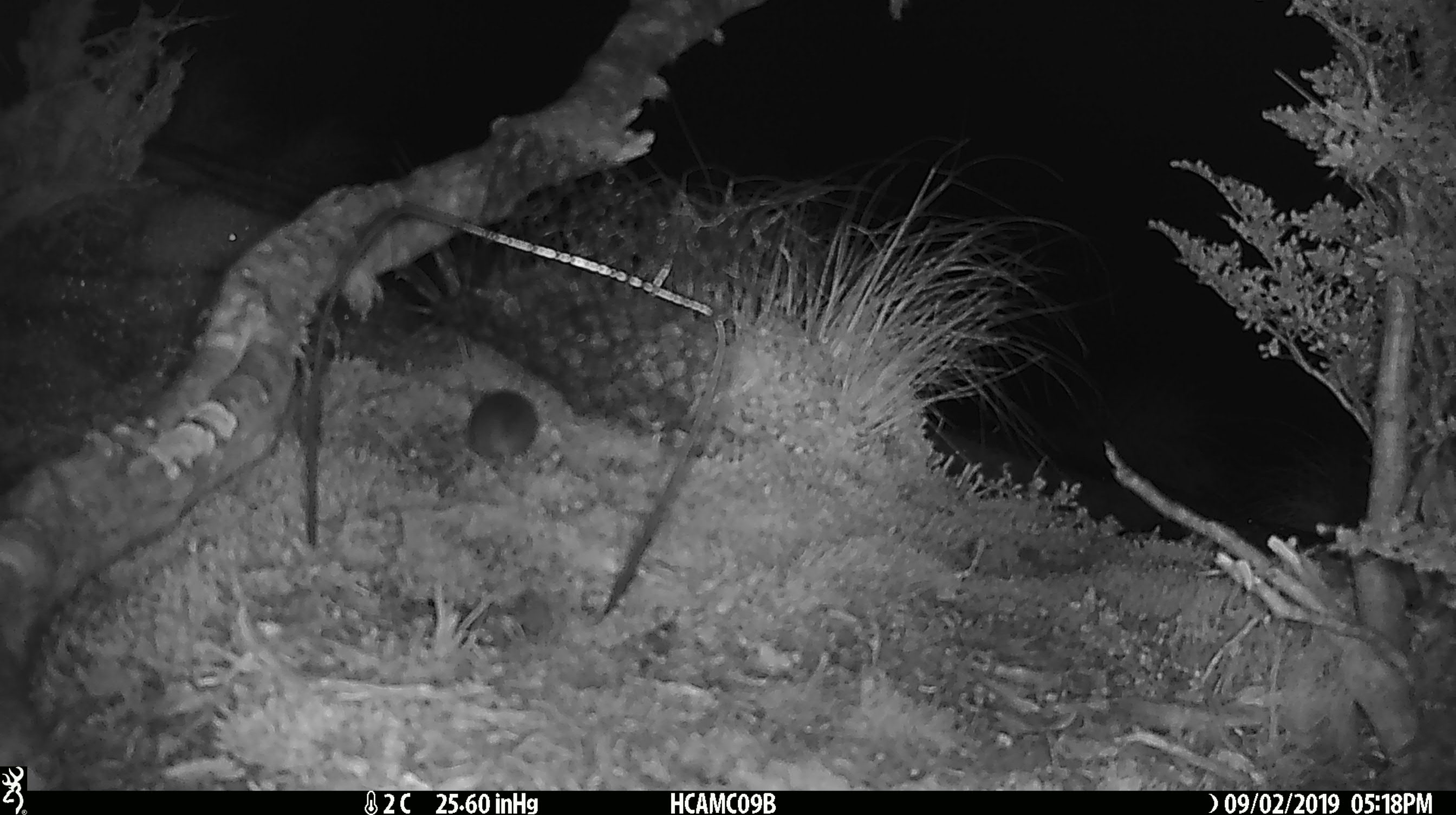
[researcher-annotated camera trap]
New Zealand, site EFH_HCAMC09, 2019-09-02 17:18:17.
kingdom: Animalia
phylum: Chordata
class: Mammalia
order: Rodentia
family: Muridae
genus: Mus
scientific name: Mus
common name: mouse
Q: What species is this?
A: Mouse (Mus).